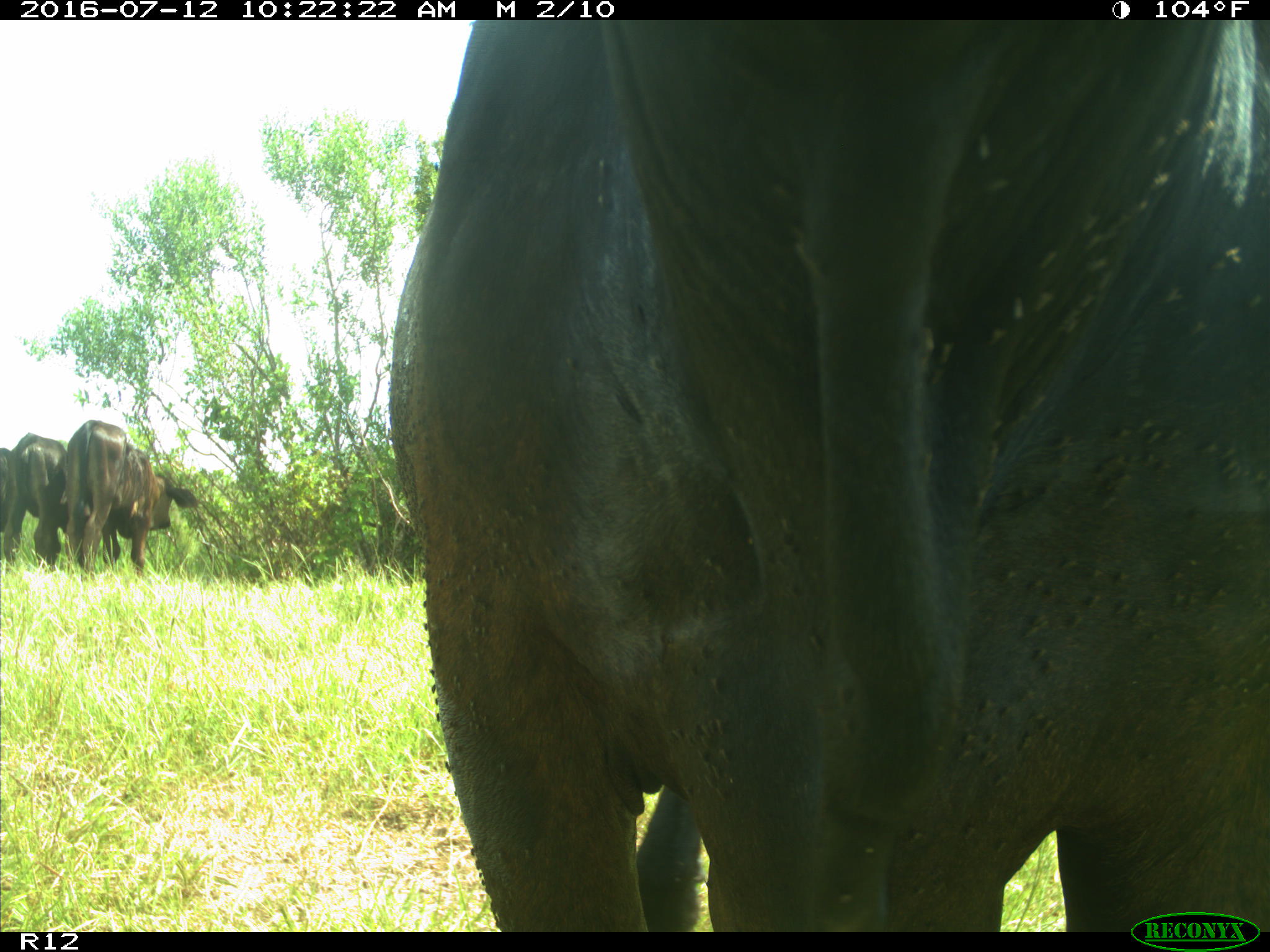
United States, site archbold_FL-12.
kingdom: Animalia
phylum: Chordata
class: Mammalia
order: Artiodactyla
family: Bovidae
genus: Bos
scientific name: Bos taurus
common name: domestic cow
Bos taurus (domestic cow).